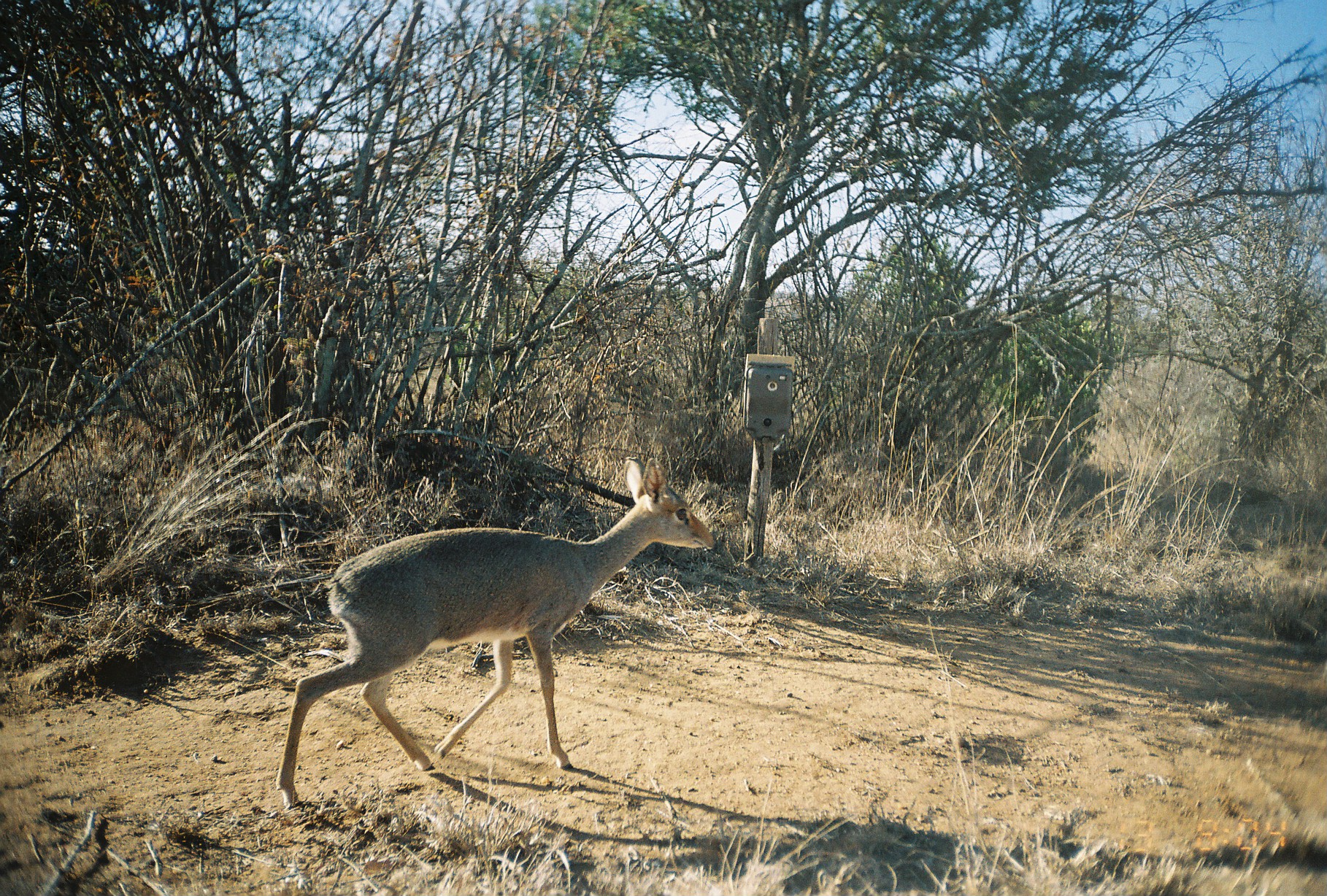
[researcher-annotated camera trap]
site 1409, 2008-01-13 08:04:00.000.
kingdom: Animalia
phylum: Chordata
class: Mammalia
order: Artiodactyla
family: Bovidae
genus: Madoqua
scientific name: Madoqua guentheri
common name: günther's dik-dik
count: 1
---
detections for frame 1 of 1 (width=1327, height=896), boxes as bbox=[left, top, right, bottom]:
madoqua guentheri: bbox=[275, 456, 715, 808]